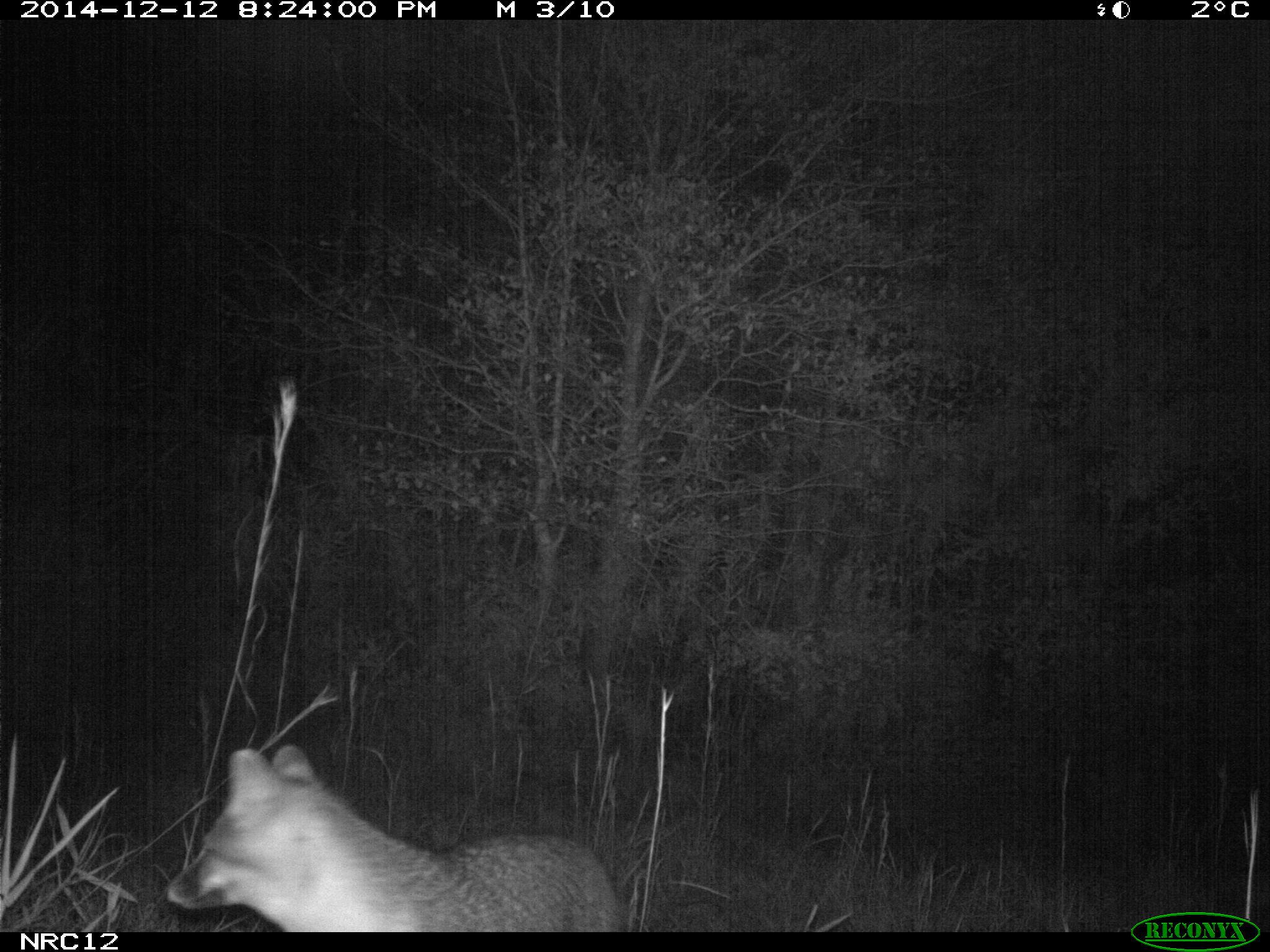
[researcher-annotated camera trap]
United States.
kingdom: Animalia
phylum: Chordata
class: Mammalia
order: Carnivora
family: Canidae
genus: Urocyon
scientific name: Urocyon cinereoargenteus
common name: gray fox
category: Grey Fox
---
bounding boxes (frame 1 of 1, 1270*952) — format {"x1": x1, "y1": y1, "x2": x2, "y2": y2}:
Grey Fox: {"x1": 163, "y1": 727, "x2": 637, "y2": 931}